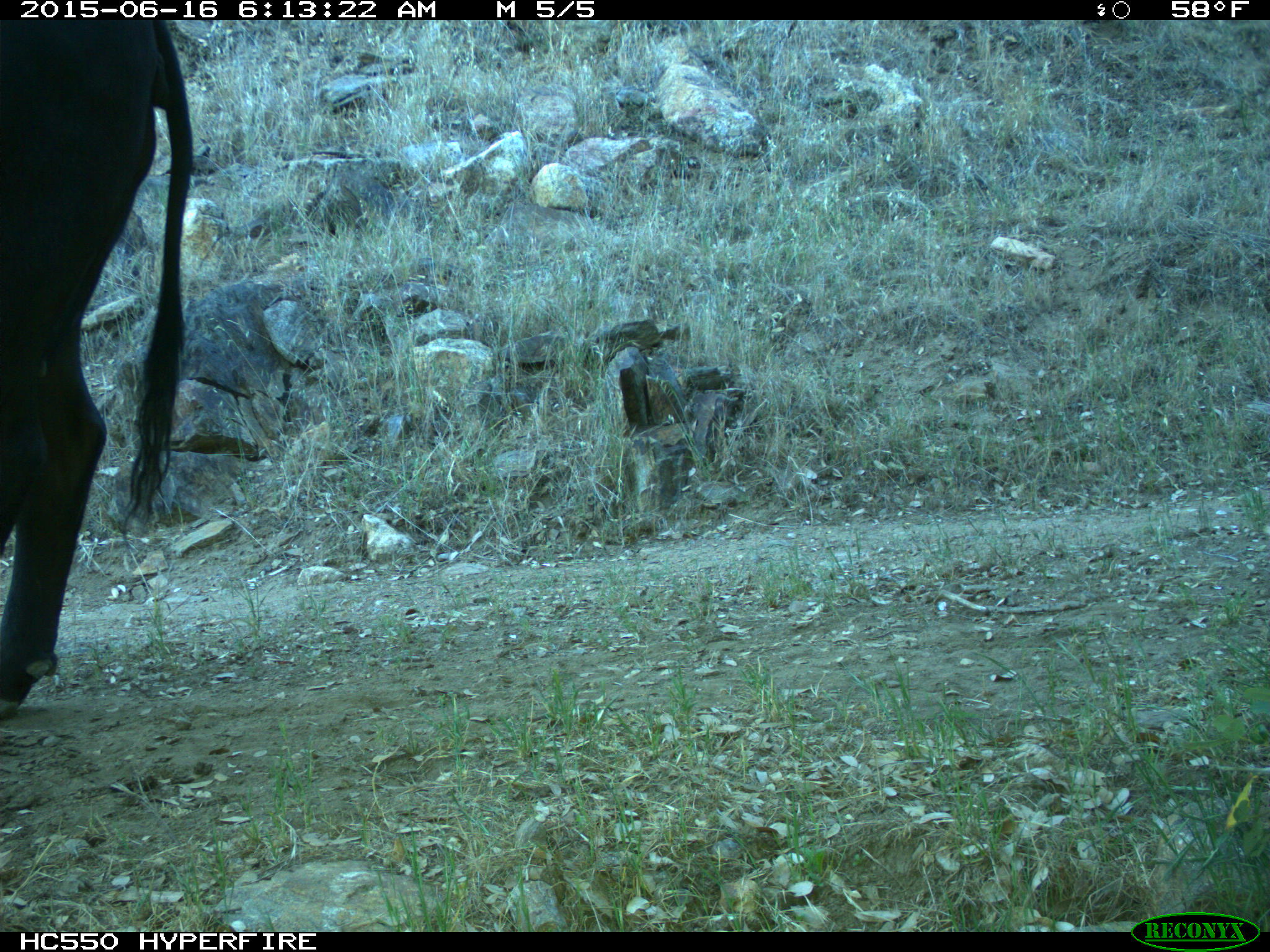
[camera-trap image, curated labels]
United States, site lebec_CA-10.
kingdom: Animalia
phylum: Chordata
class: Mammalia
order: Artiodactyla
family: Bovidae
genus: Bos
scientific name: Bos taurus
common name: domestic cow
Bos taurus (domestic cow).